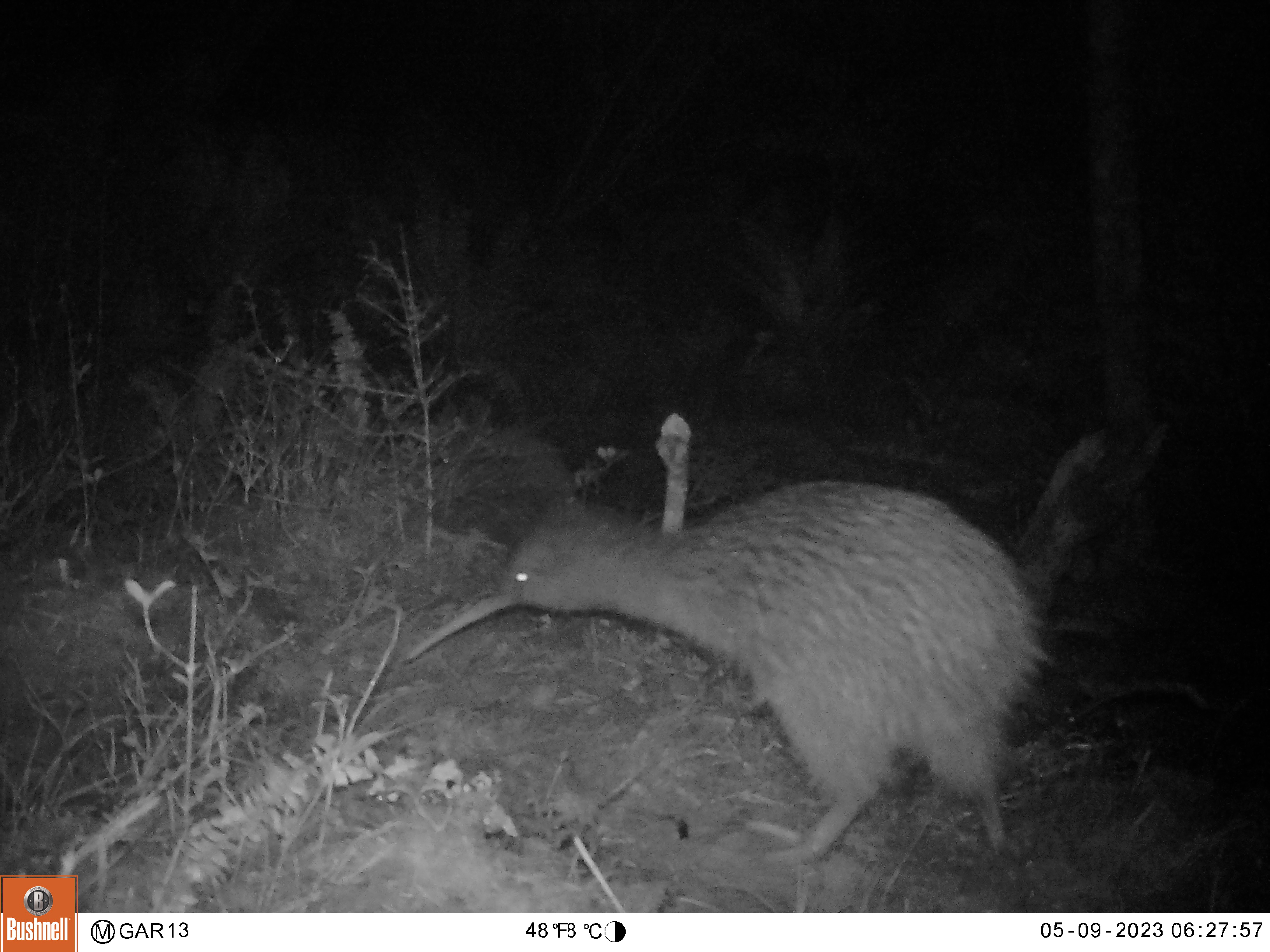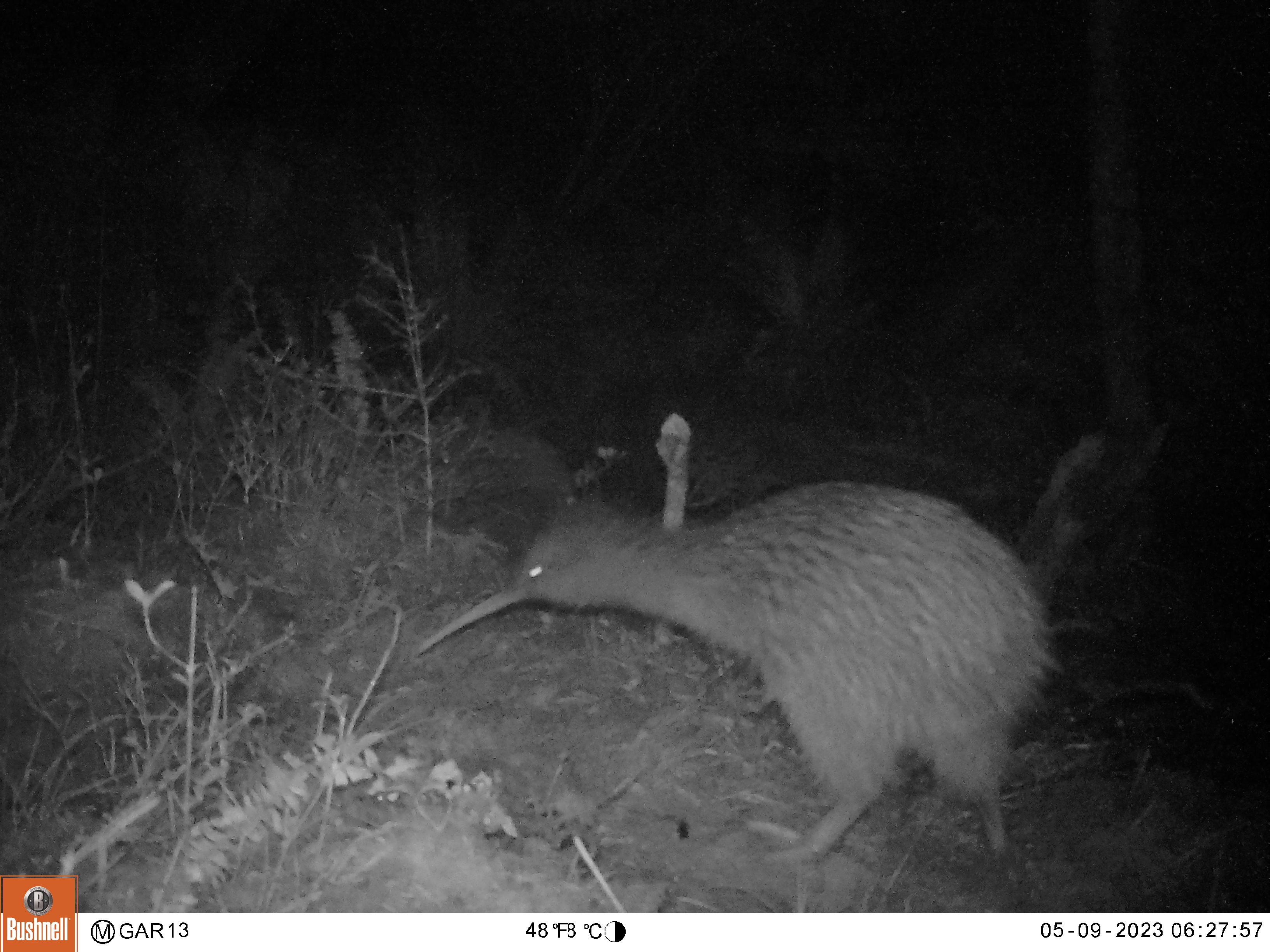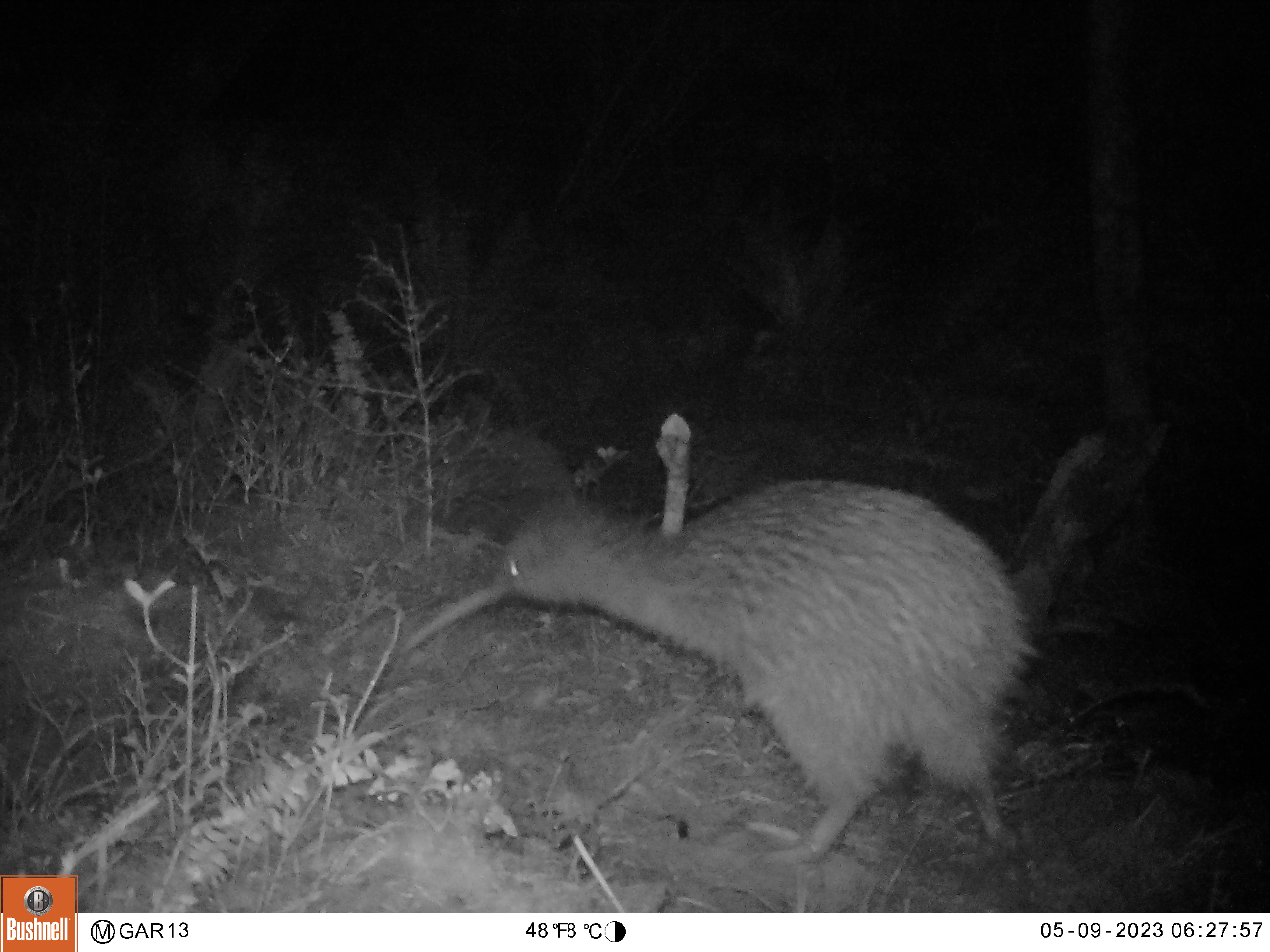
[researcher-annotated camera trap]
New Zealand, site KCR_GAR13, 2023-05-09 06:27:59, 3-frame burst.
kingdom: Animalia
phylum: Chordata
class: Aves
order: Apterygiformes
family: Apterygidae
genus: Apteryx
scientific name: Apteryx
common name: kiwi